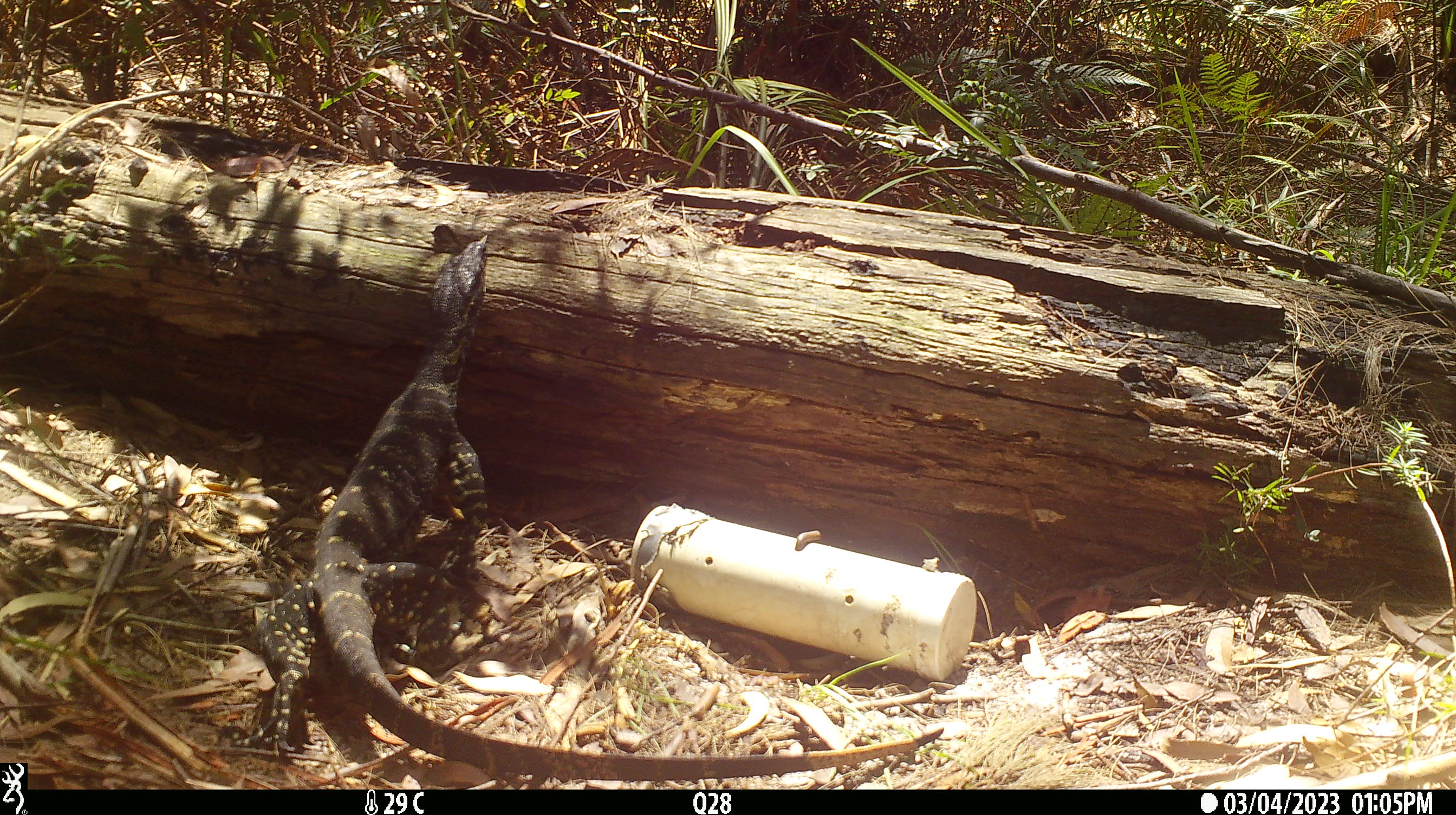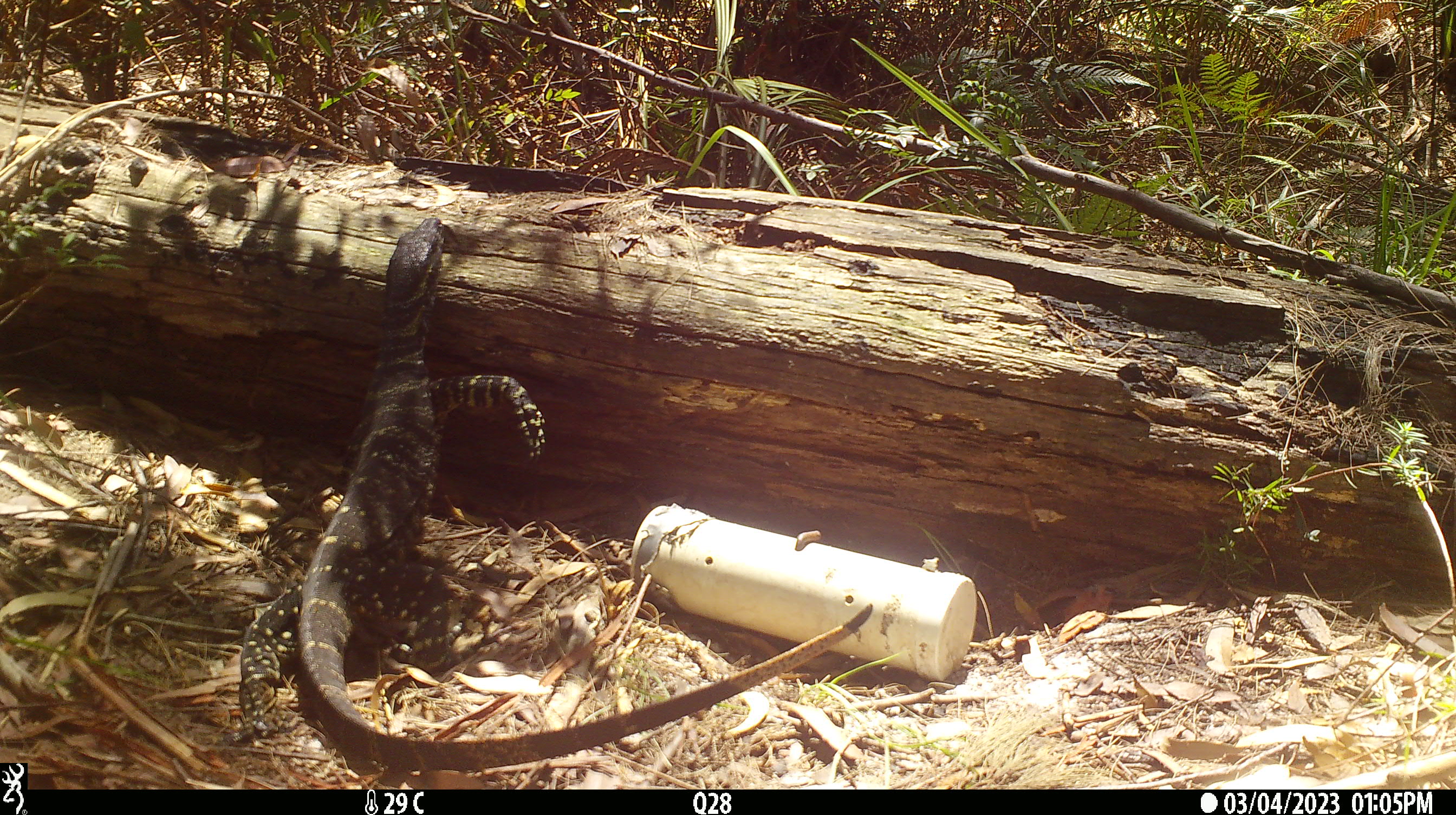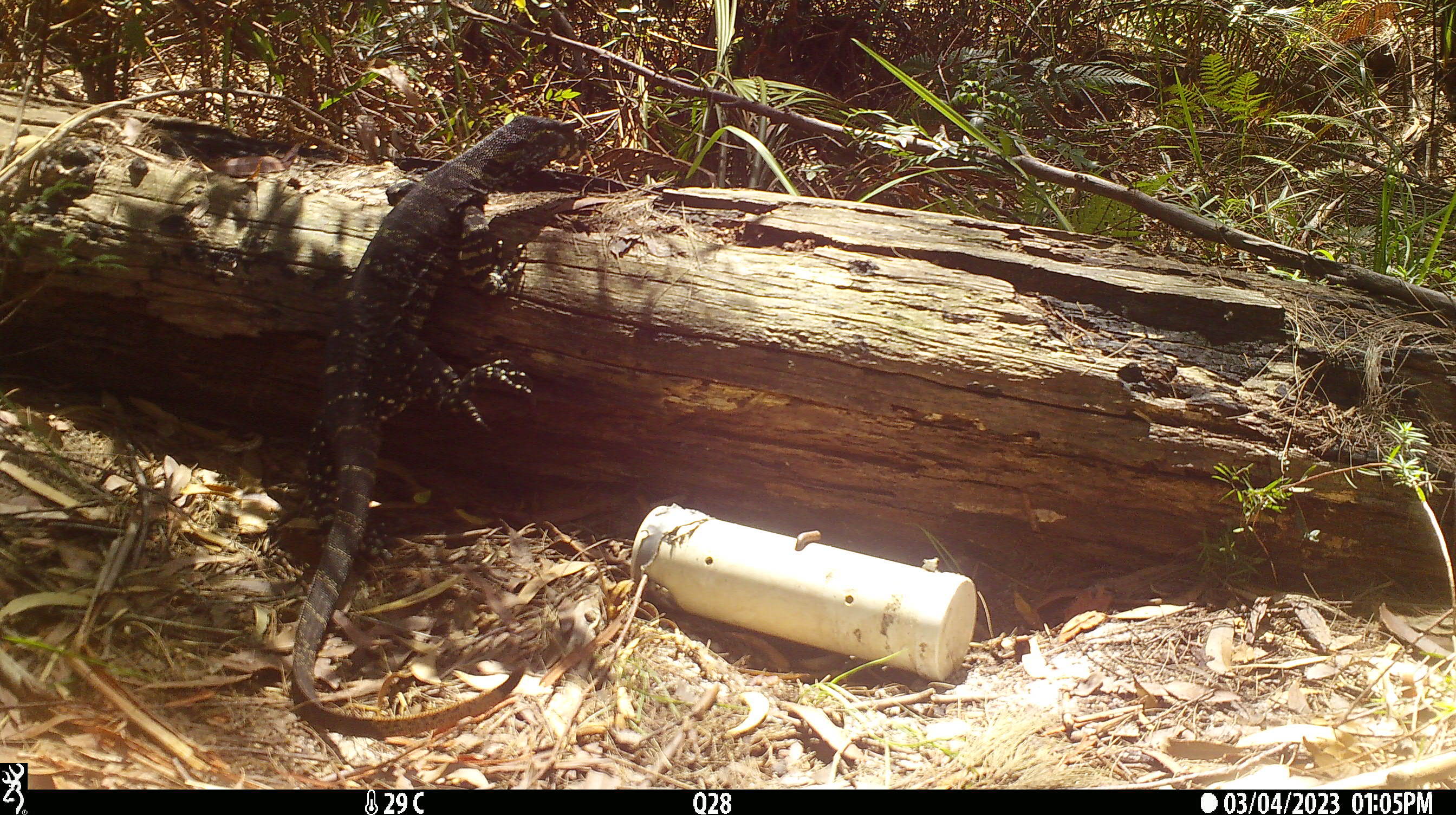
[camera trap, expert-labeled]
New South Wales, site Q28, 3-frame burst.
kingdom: Animalia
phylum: Chordata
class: Reptilia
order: Squamata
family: Varanidae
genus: Varanus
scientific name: Varanus varius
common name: lace monitor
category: goanna